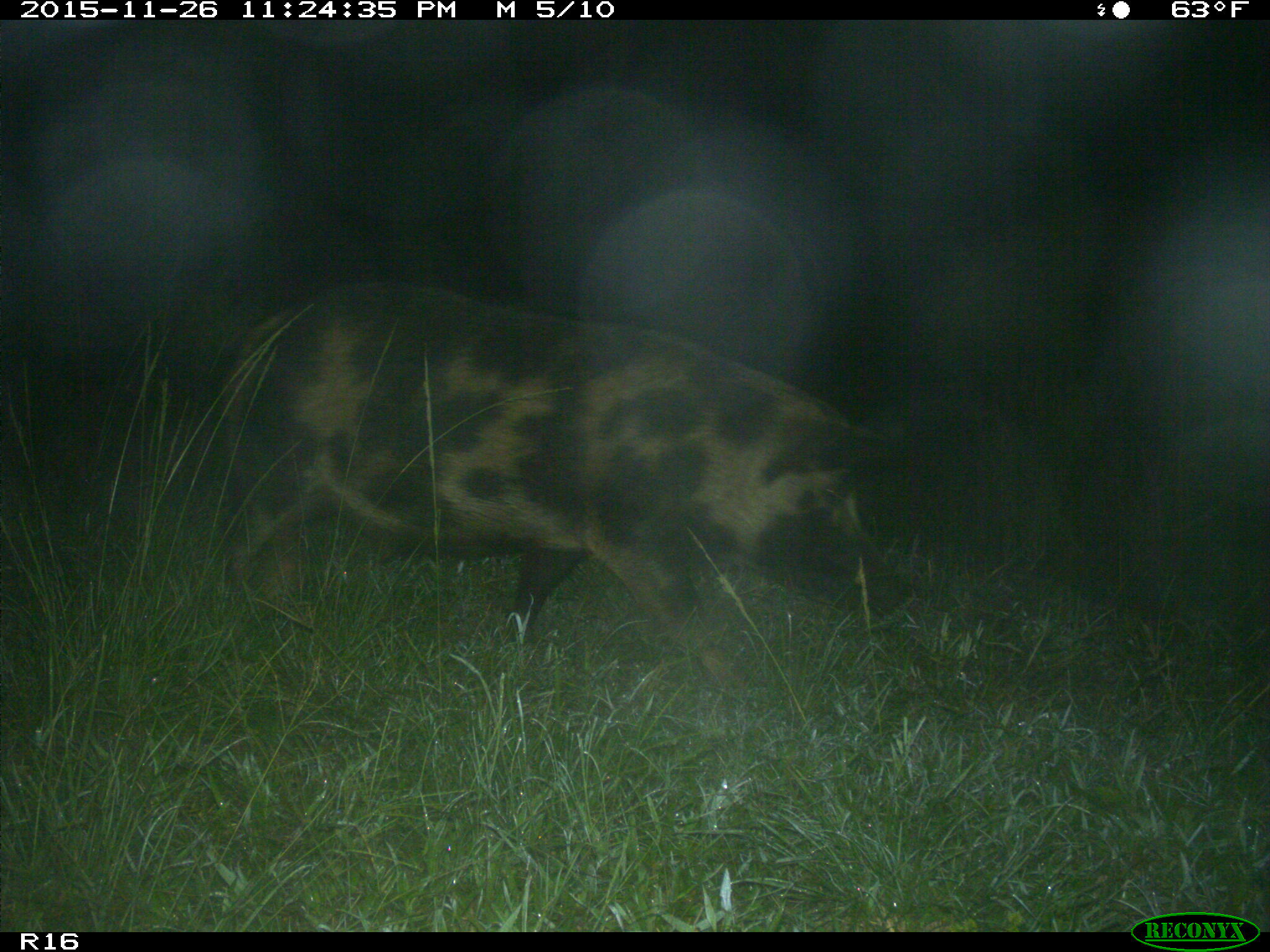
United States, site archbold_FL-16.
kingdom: Animalia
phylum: Chordata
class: Mammalia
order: Artiodactyla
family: Suidae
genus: Sus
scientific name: Sus scrofa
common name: wild boar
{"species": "Sus scrofa (wild boar)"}